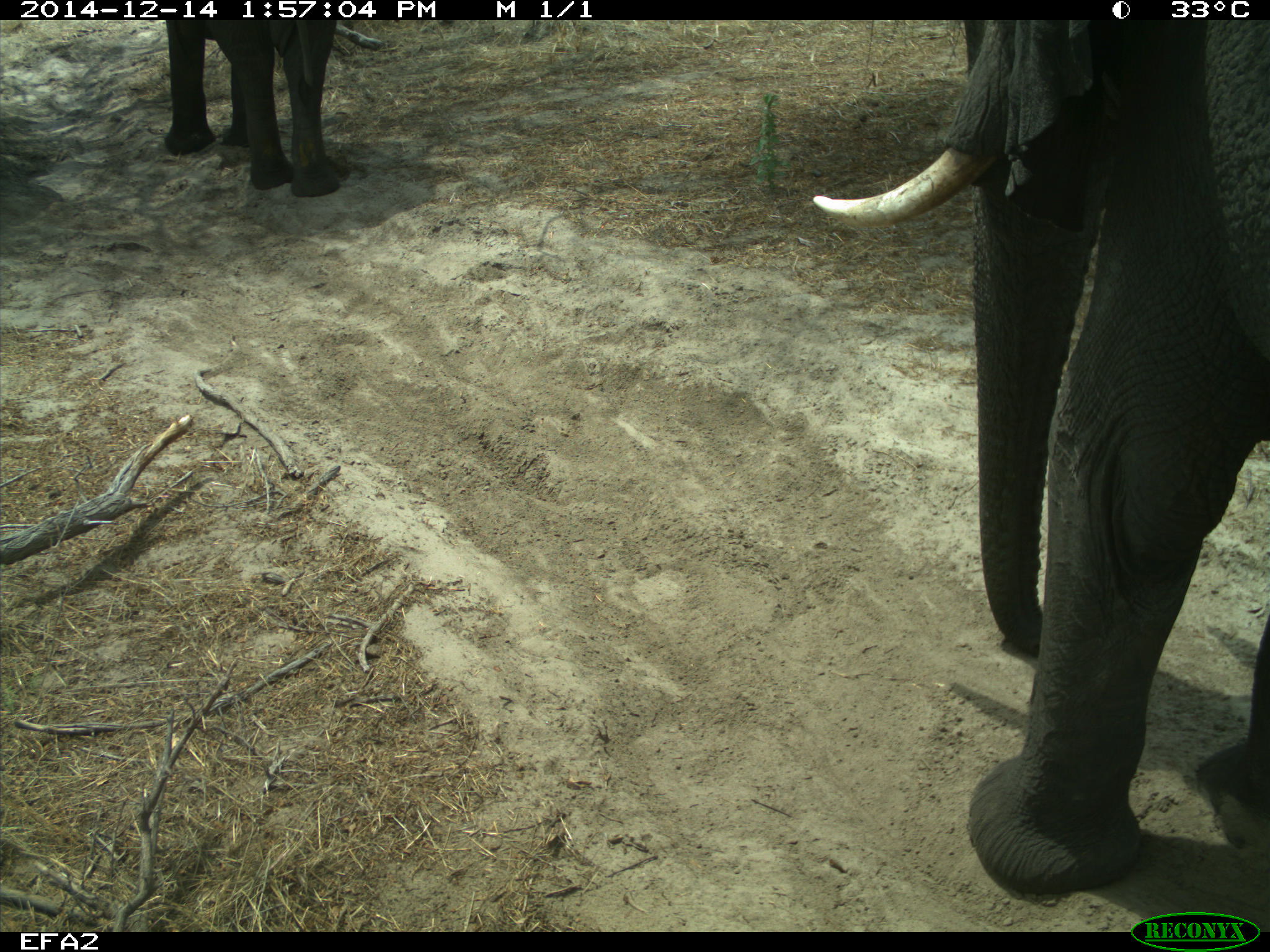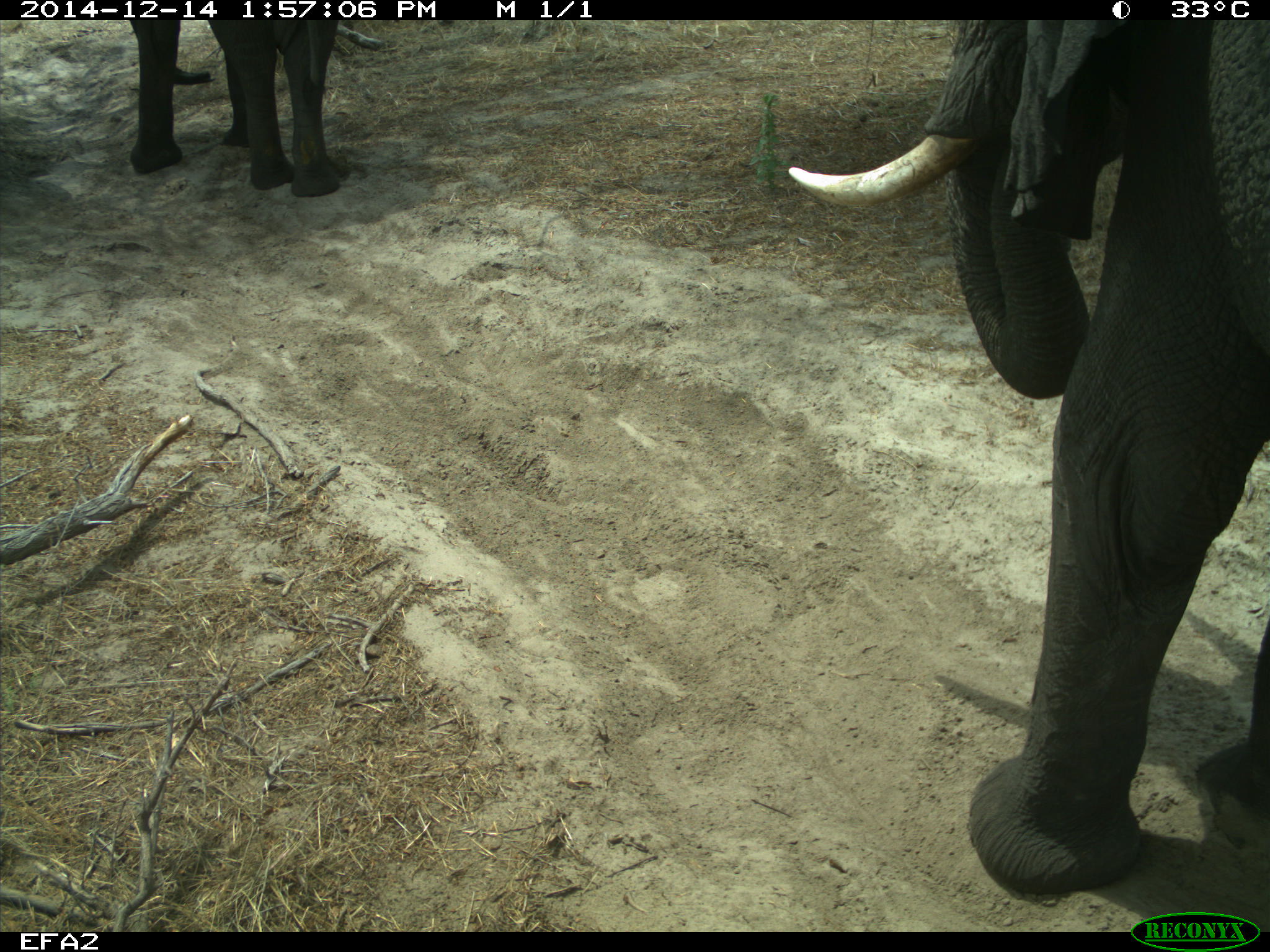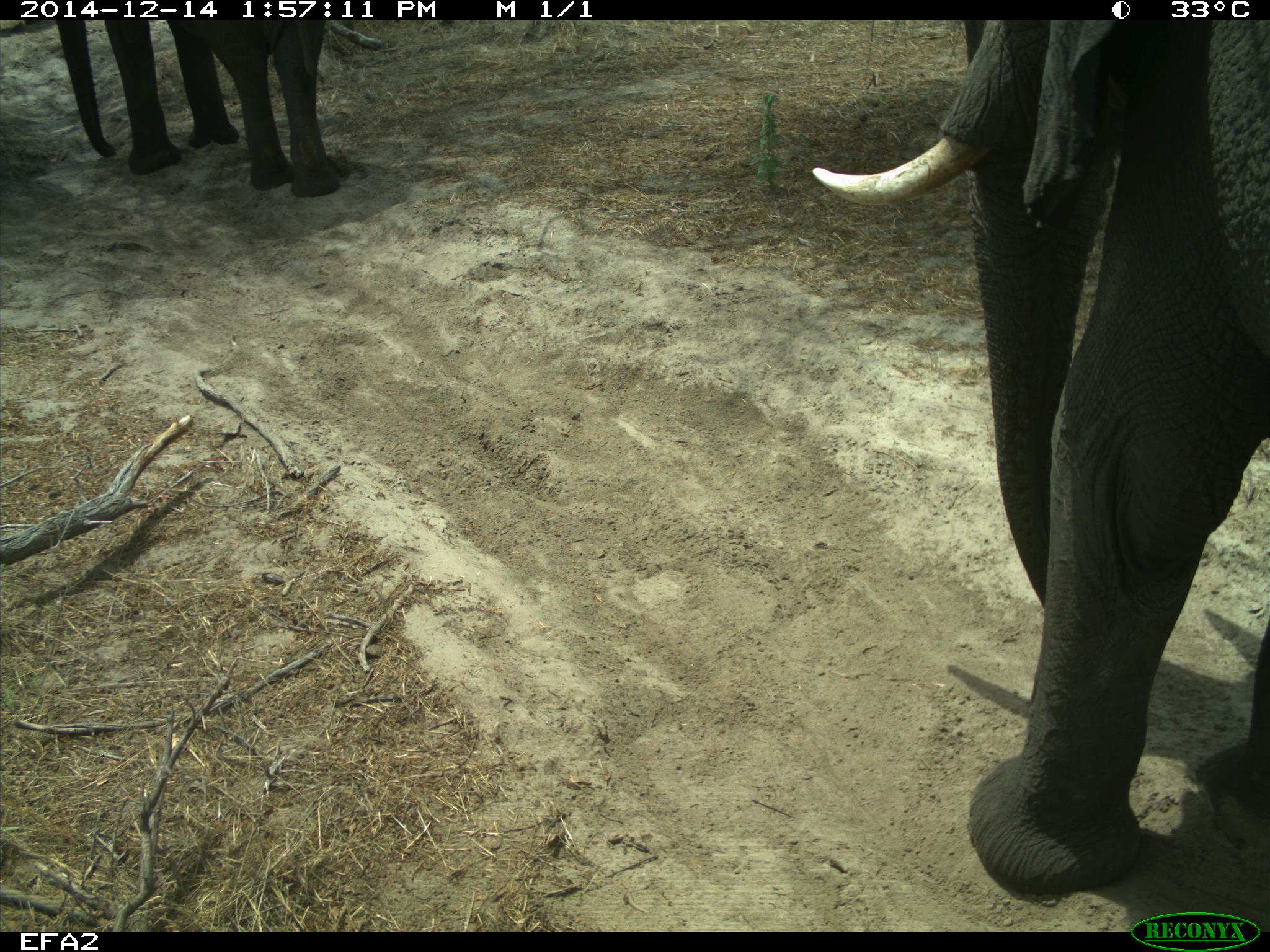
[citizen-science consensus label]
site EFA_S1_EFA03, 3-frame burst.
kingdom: Animalia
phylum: Chordata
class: Mammalia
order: Proboscidea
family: Elephantidae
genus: Loxodonta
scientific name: Loxodonta africana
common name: african bush elephant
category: elephant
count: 2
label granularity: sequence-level